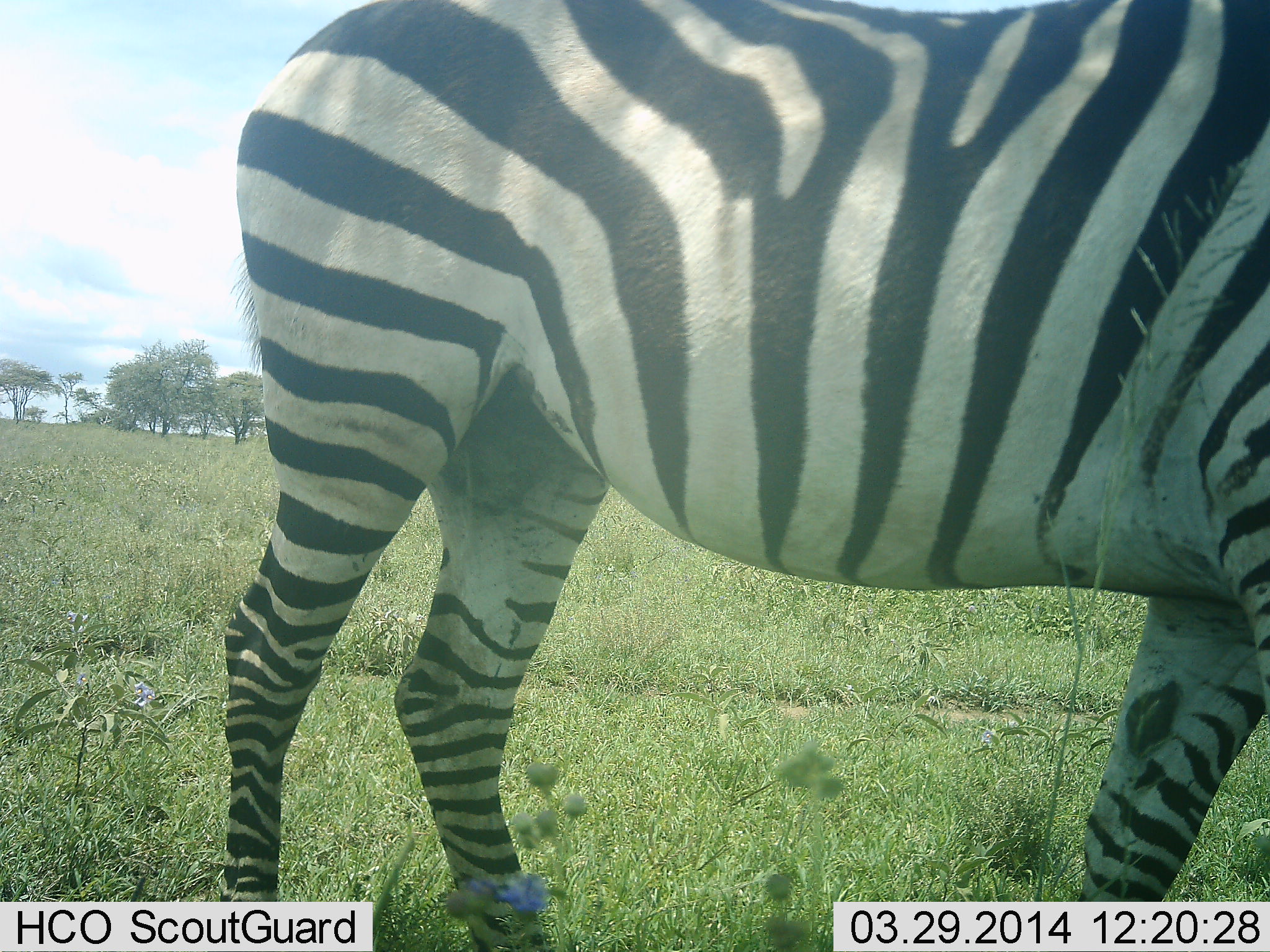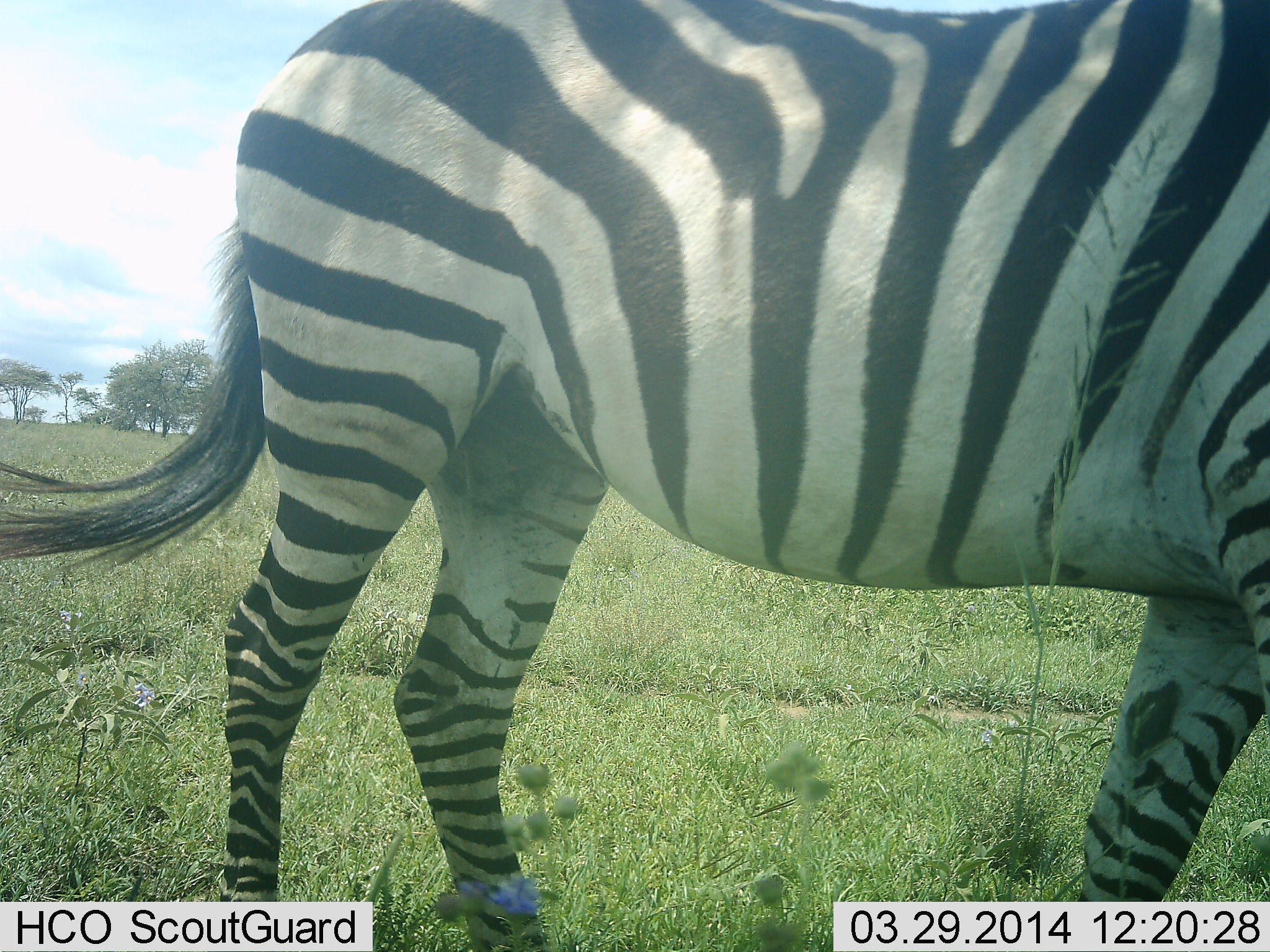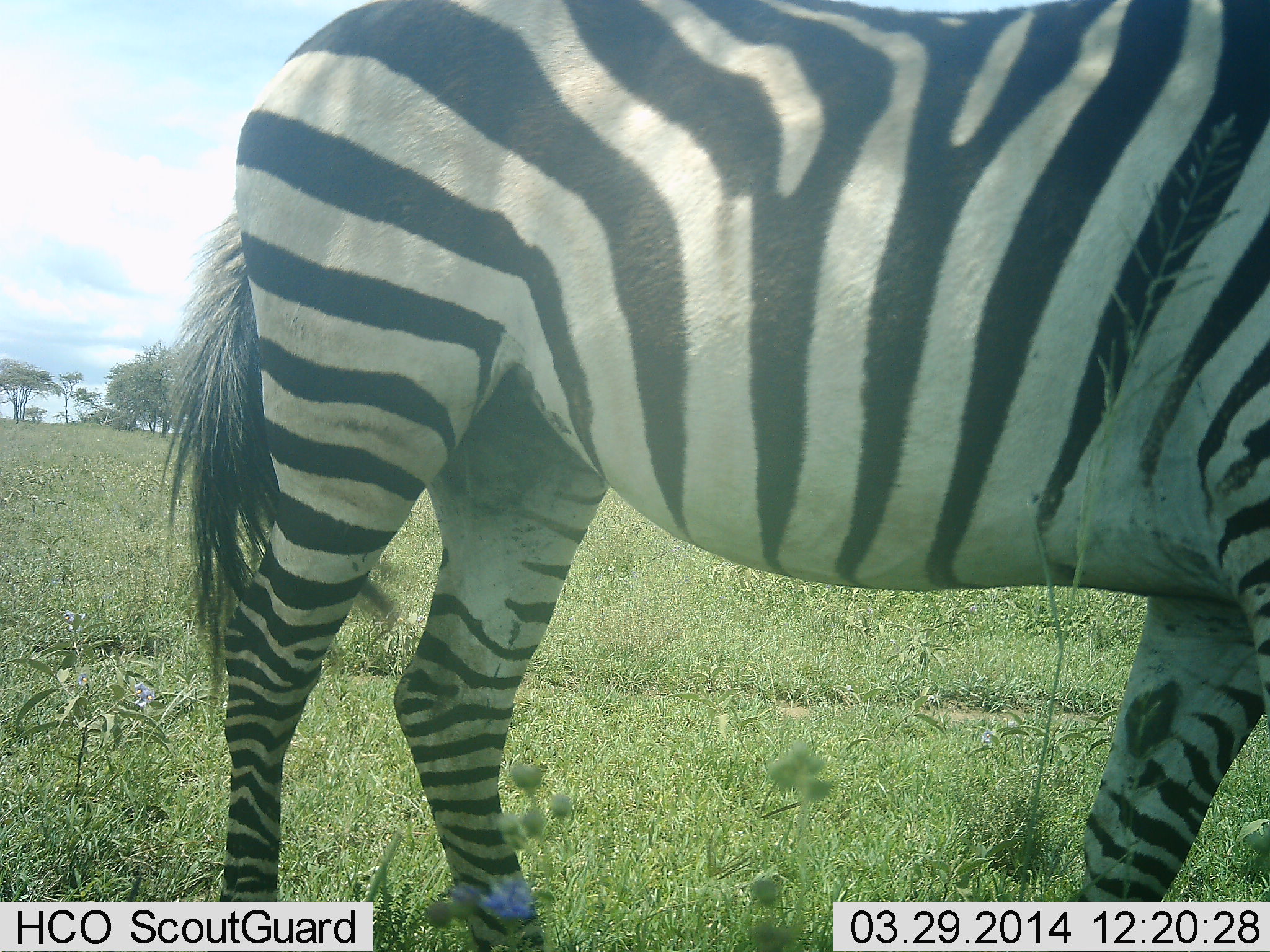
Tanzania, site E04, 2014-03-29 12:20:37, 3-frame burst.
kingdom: Animalia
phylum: Chordata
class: Mammalia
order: Perissodactyla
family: Equidae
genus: Equus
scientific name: Equus quagga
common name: plains zebra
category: zebra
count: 1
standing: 80%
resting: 0%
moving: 10%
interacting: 0%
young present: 0%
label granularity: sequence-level